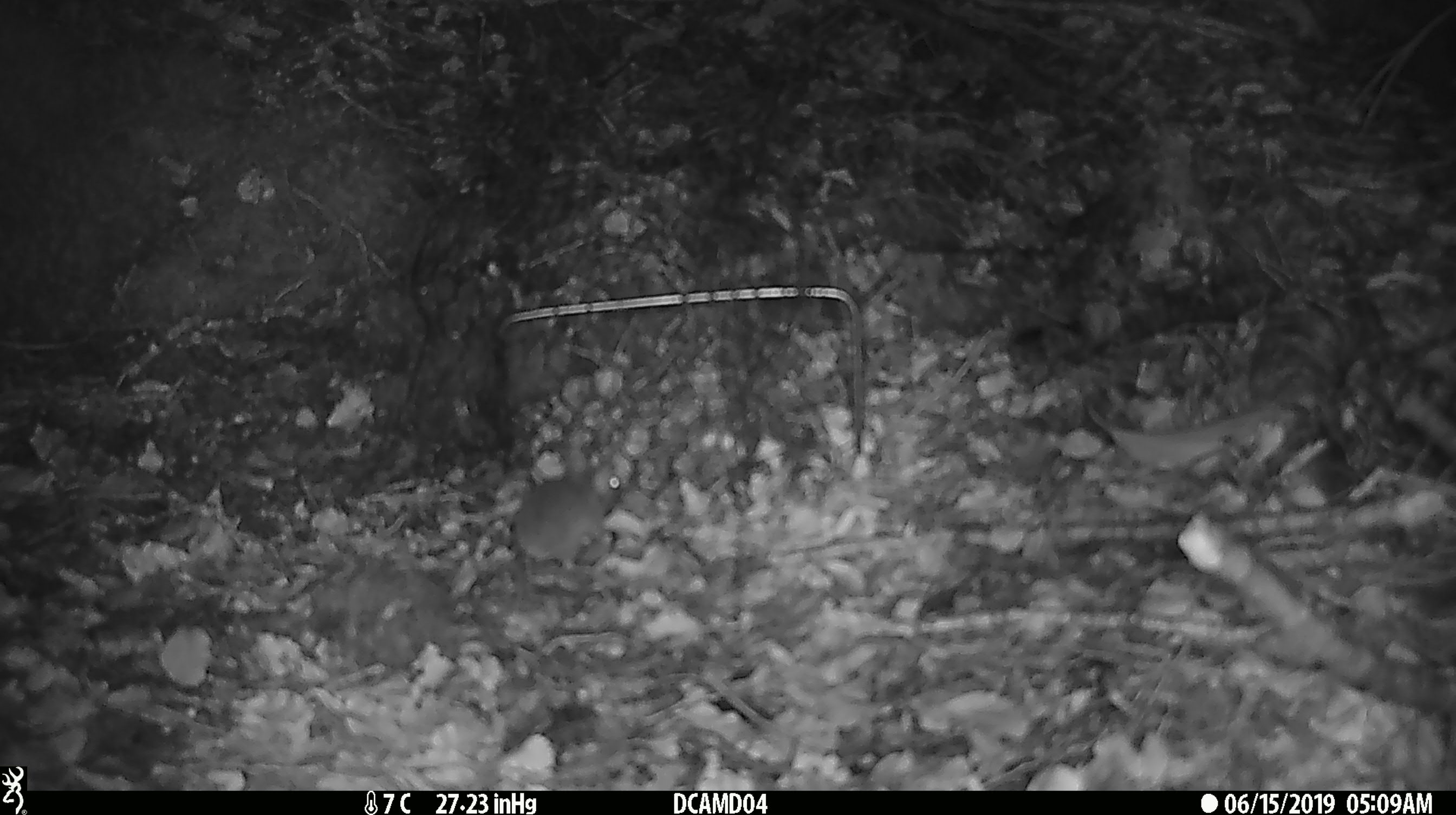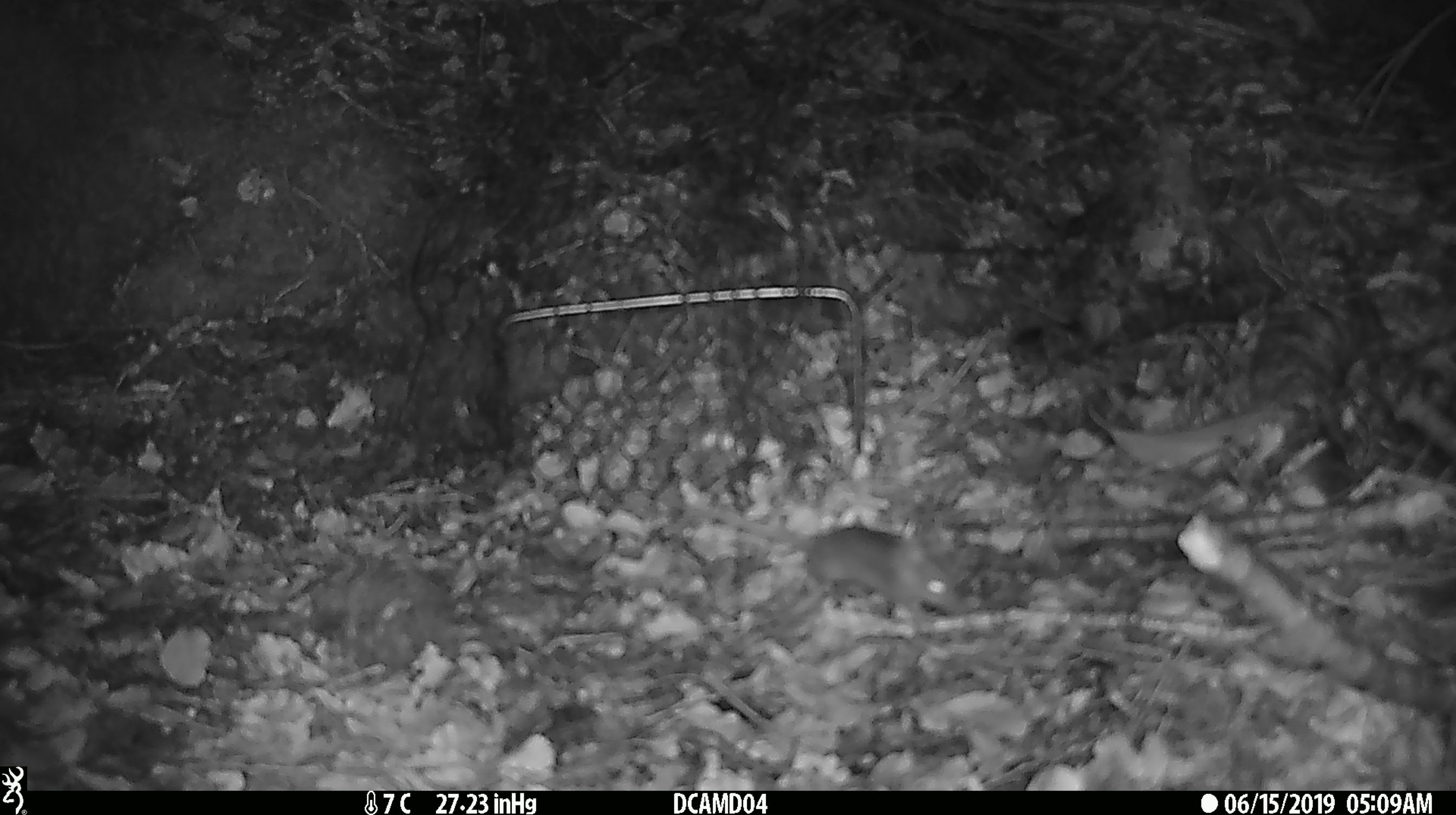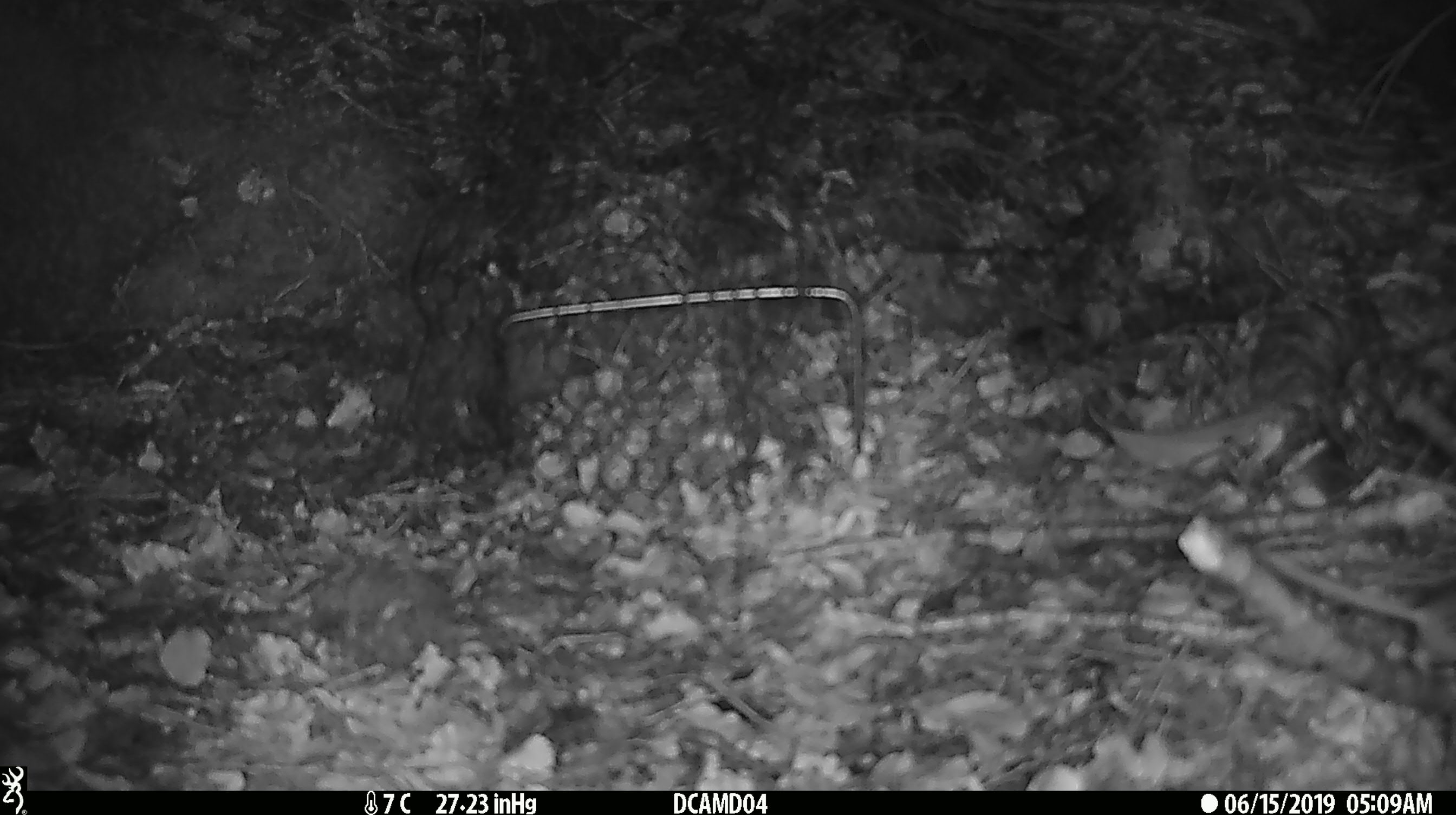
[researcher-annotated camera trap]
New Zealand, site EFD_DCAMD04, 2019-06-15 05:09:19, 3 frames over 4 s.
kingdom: Animalia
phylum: Chordata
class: Mammalia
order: Rodentia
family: Muridae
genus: Mus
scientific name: Mus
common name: mouse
Mouse (Mus).